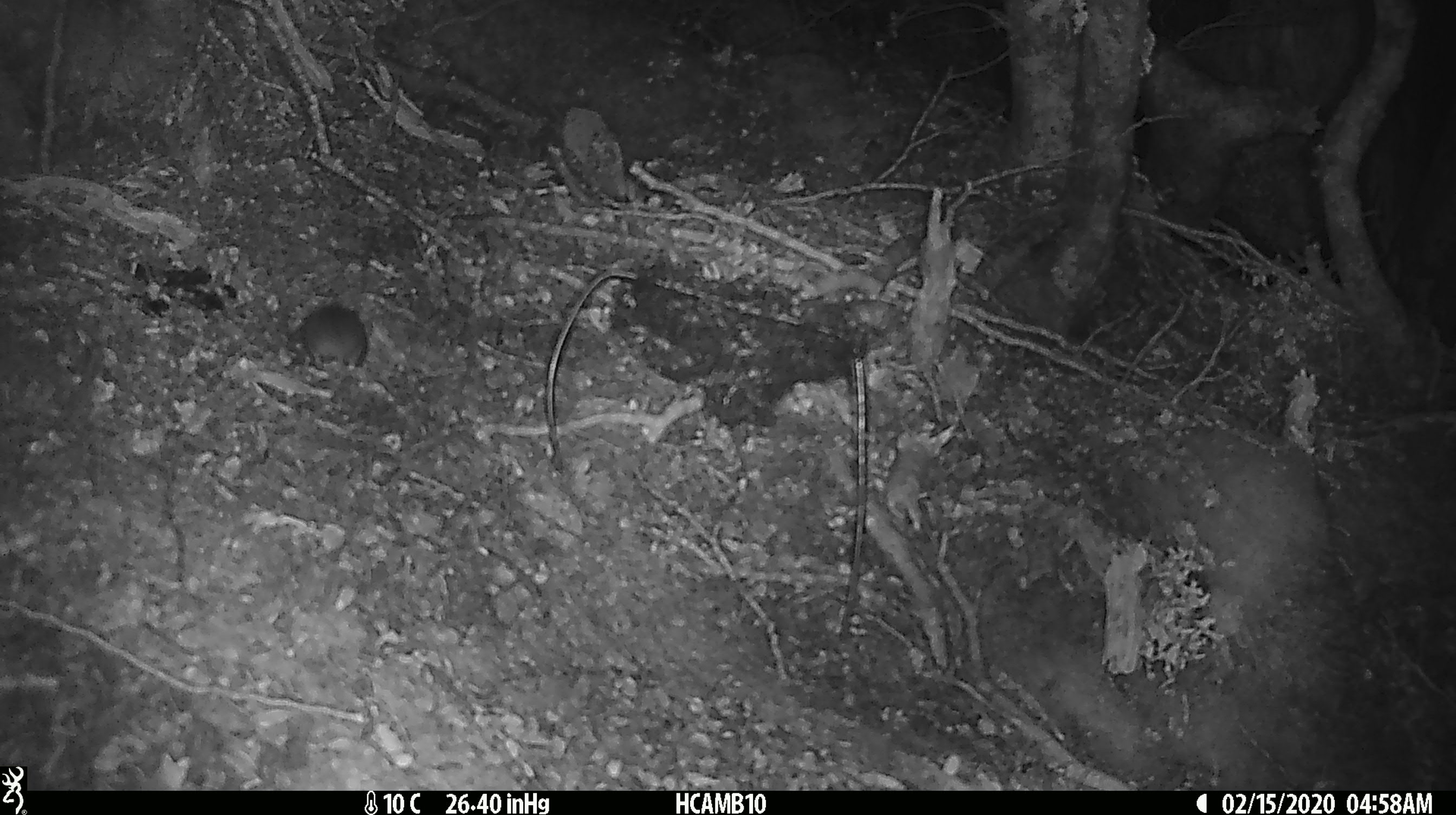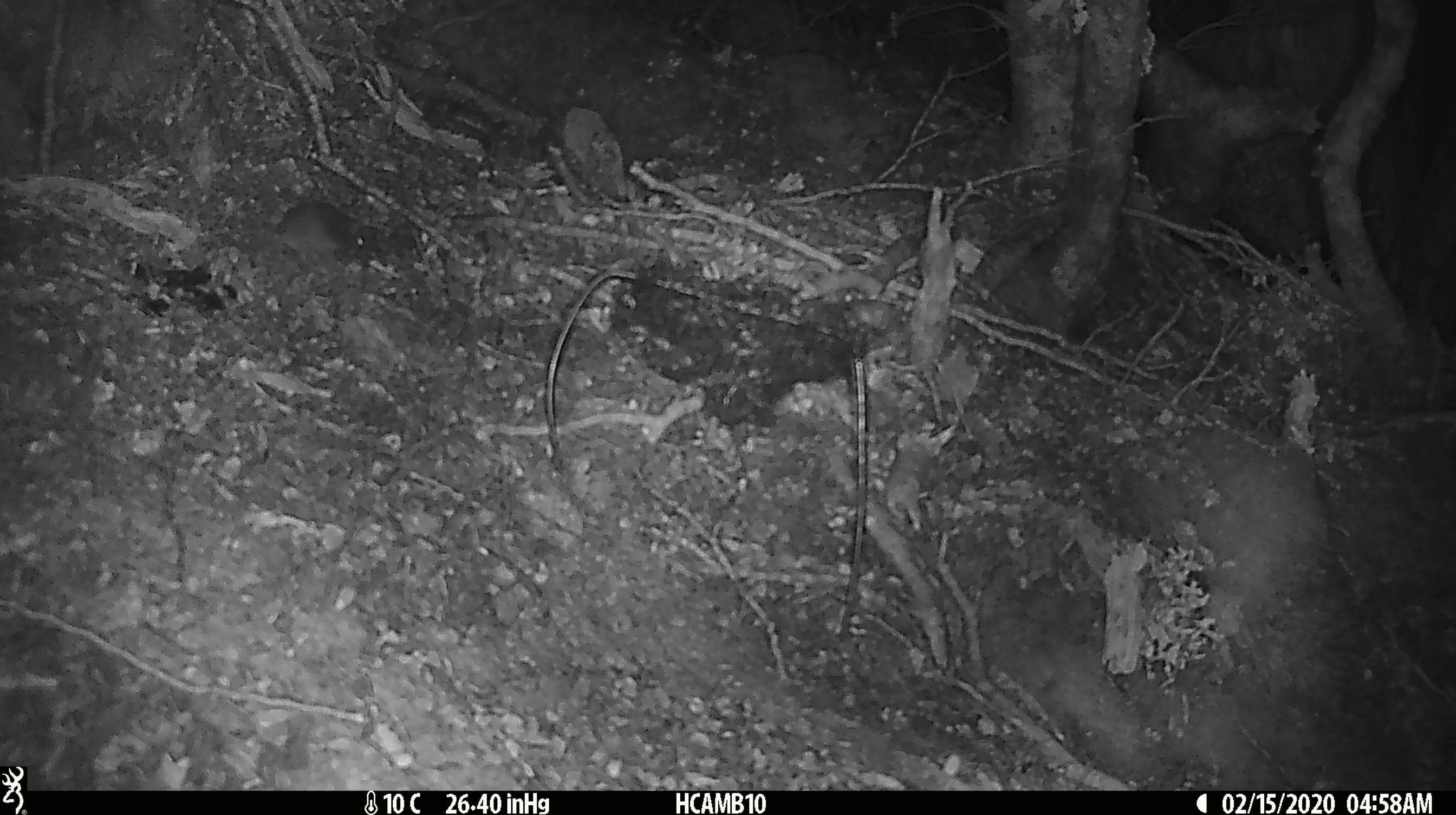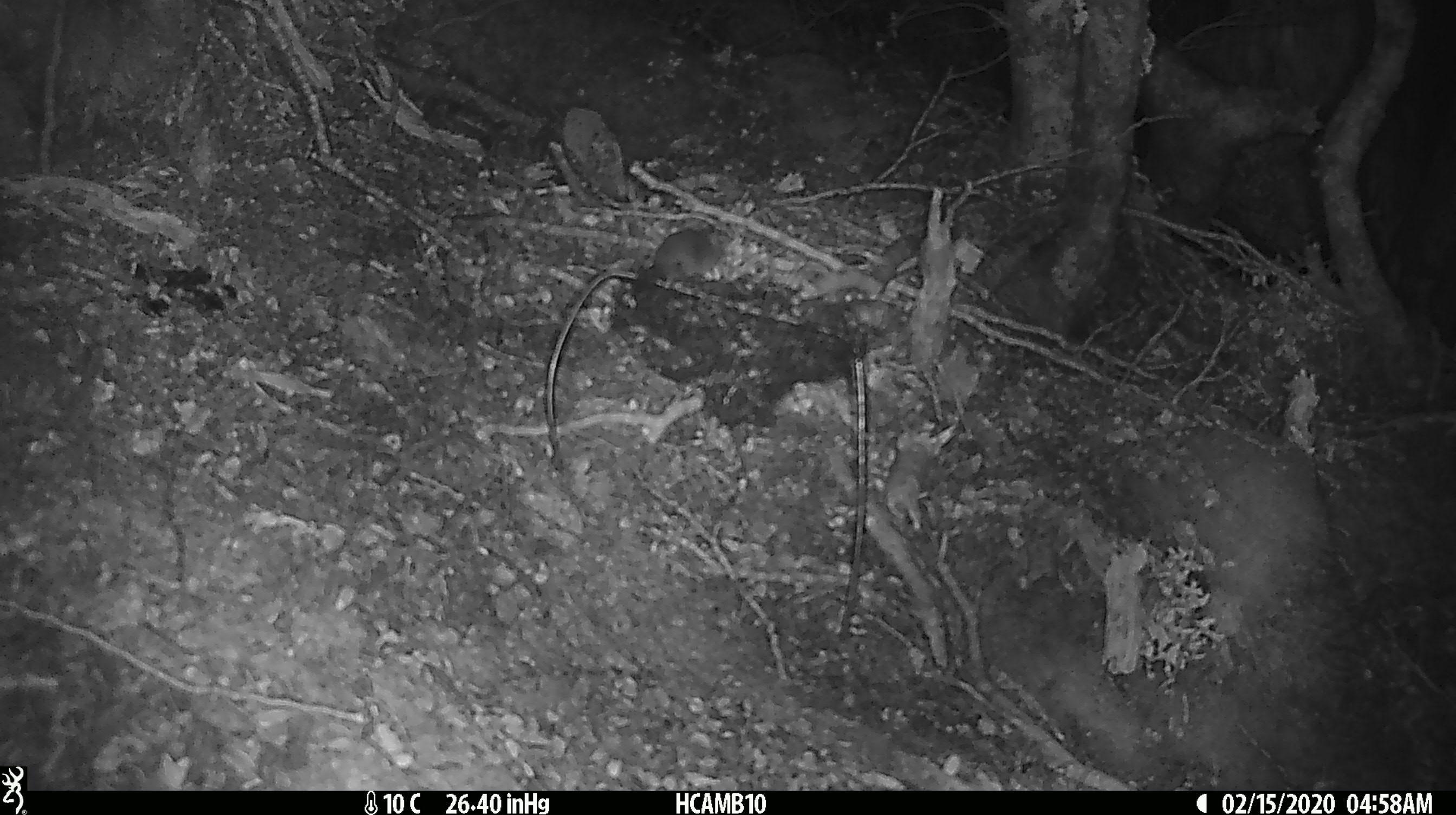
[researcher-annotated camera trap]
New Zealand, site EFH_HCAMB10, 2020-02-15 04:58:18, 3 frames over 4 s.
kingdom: Animalia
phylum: Chordata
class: Mammalia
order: Rodentia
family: Muridae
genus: Mus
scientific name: Mus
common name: mouse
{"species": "mouse (Mus)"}